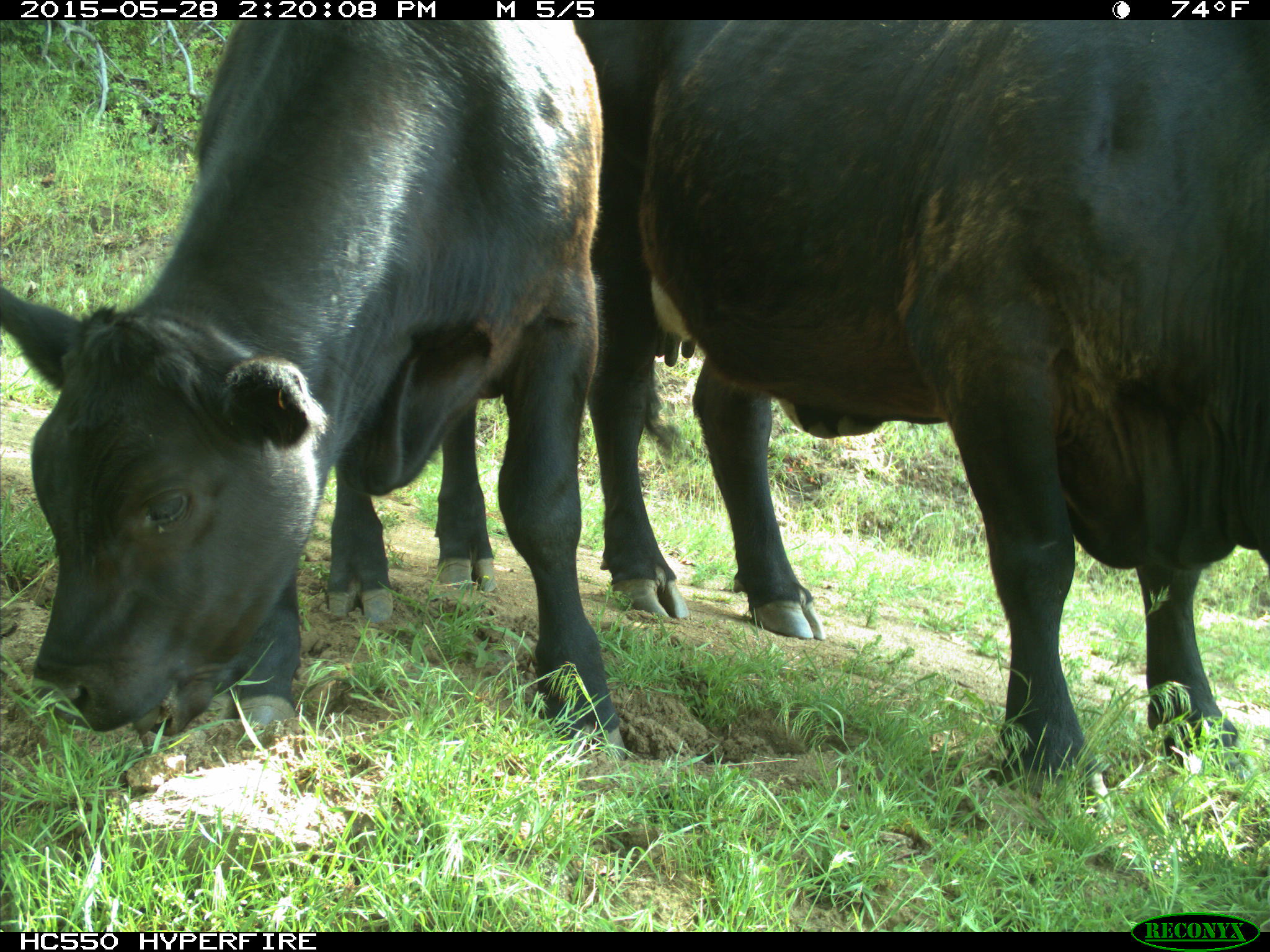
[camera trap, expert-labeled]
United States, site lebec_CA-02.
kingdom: Animalia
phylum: Chordata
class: Mammalia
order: Artiodactyla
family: Bovidae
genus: Bos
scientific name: Bos taurus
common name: domestic cow